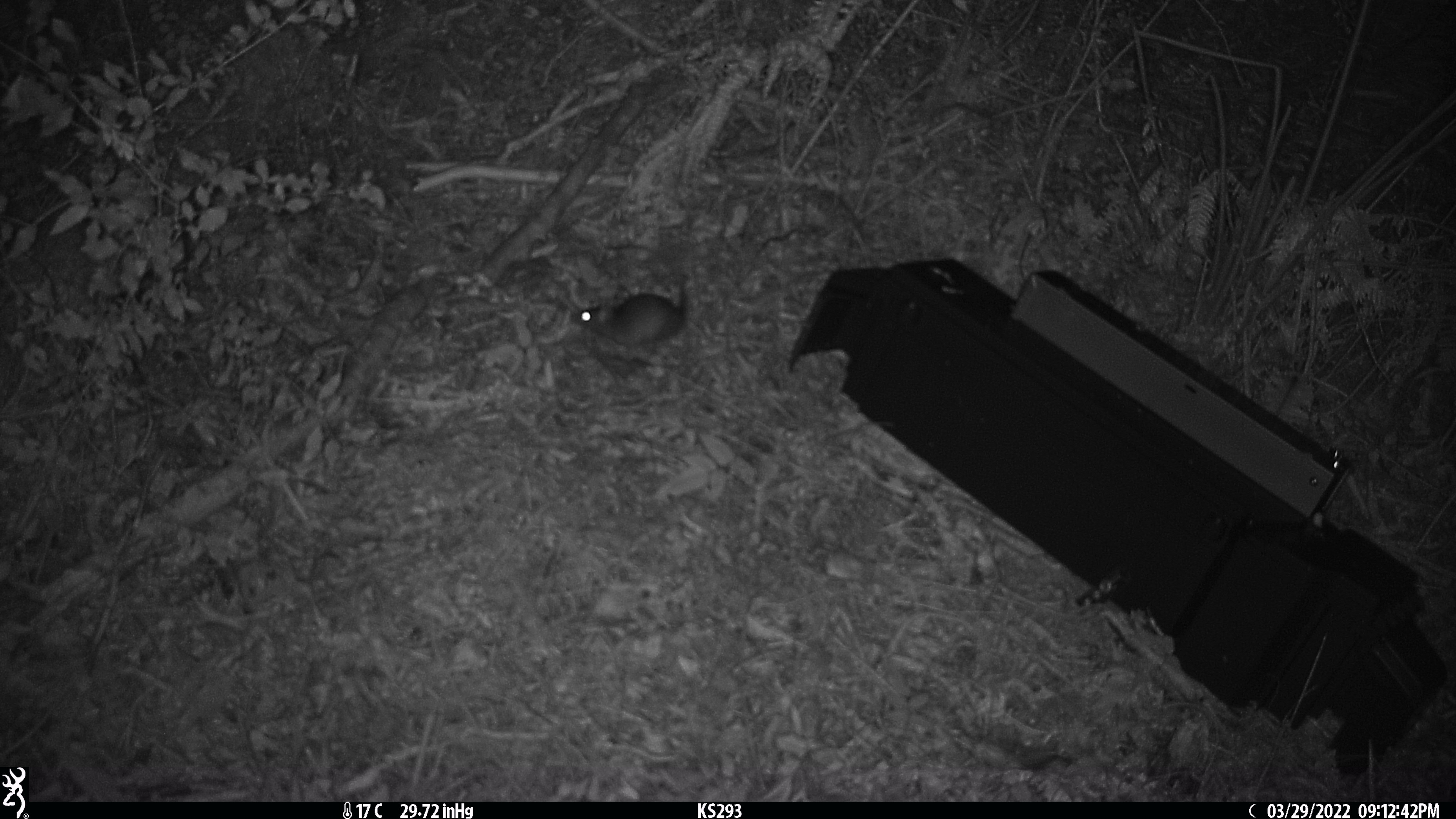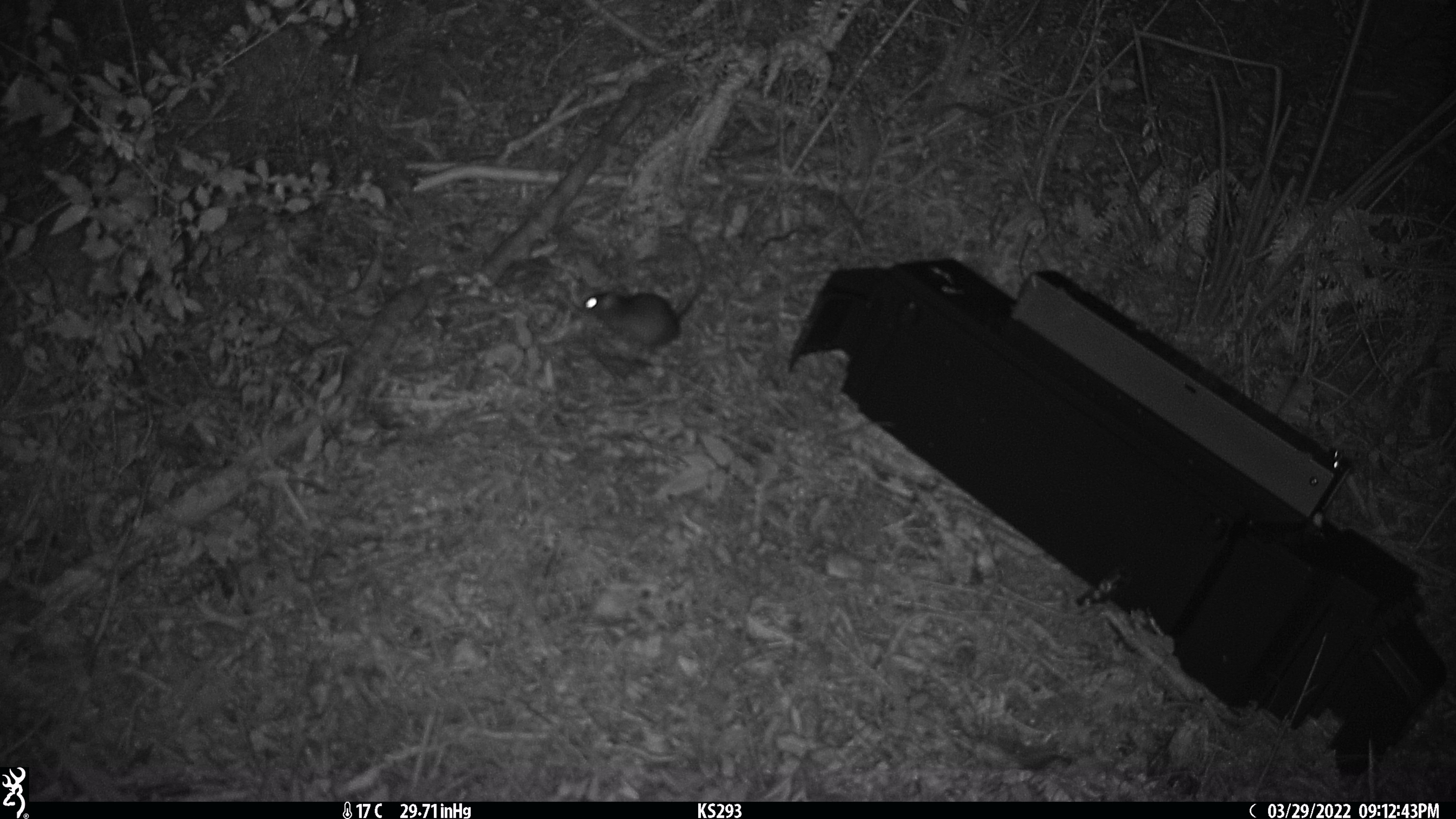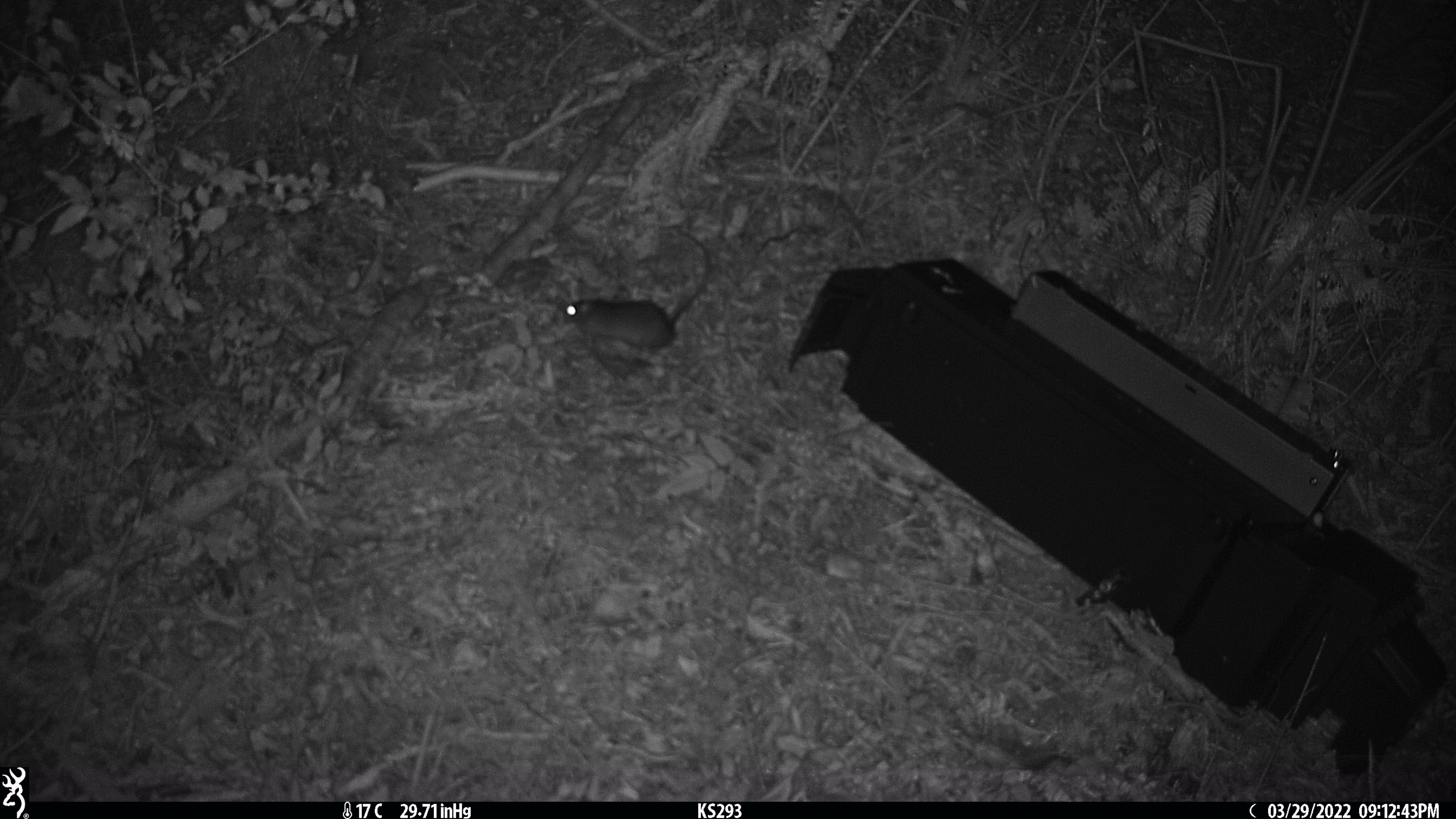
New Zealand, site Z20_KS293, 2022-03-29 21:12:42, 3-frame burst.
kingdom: Animalia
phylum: Chordata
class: Mammalia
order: Rodentia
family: Muridae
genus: Rattus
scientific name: Rattus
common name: rat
Rat (Rattus).